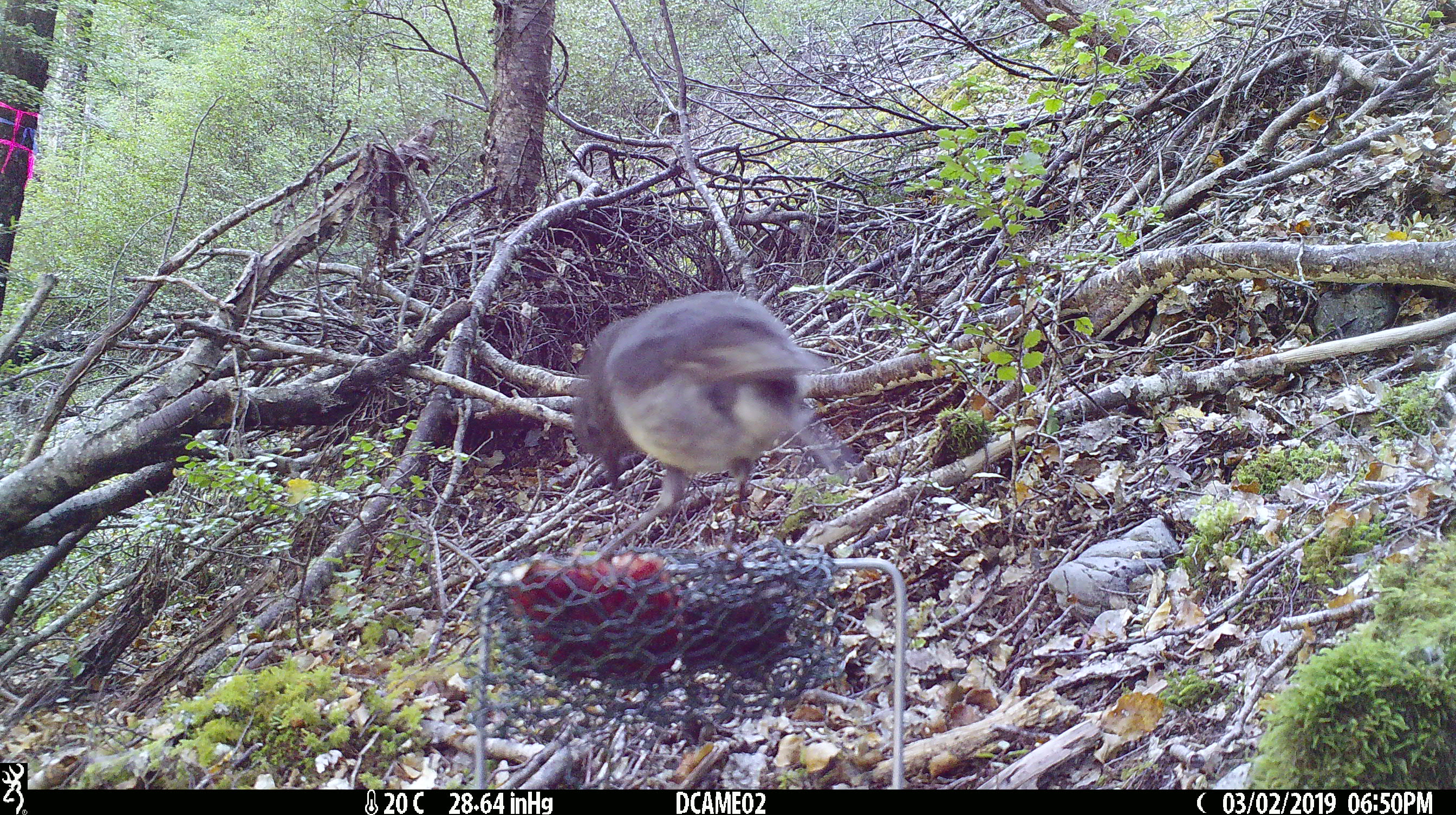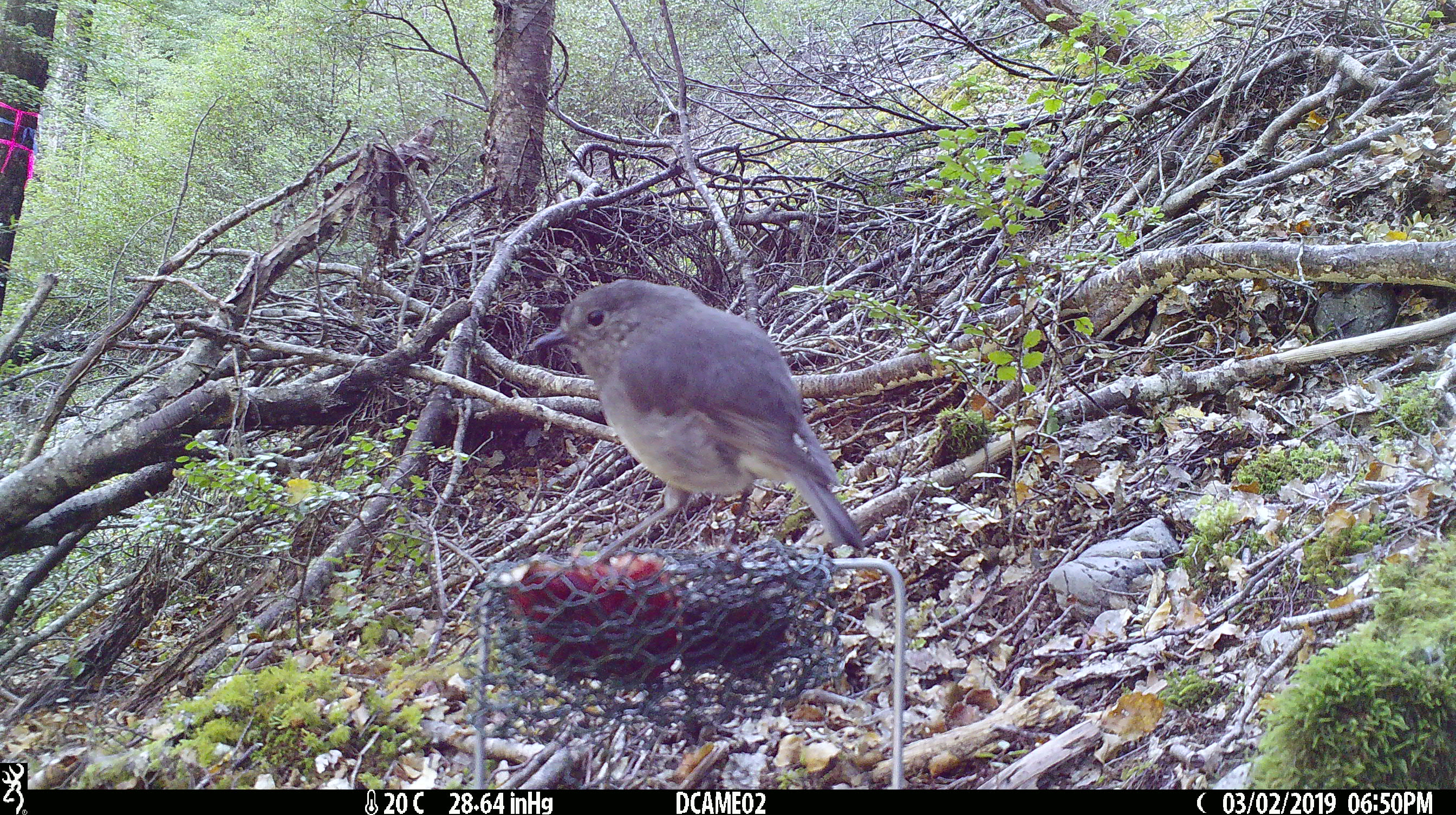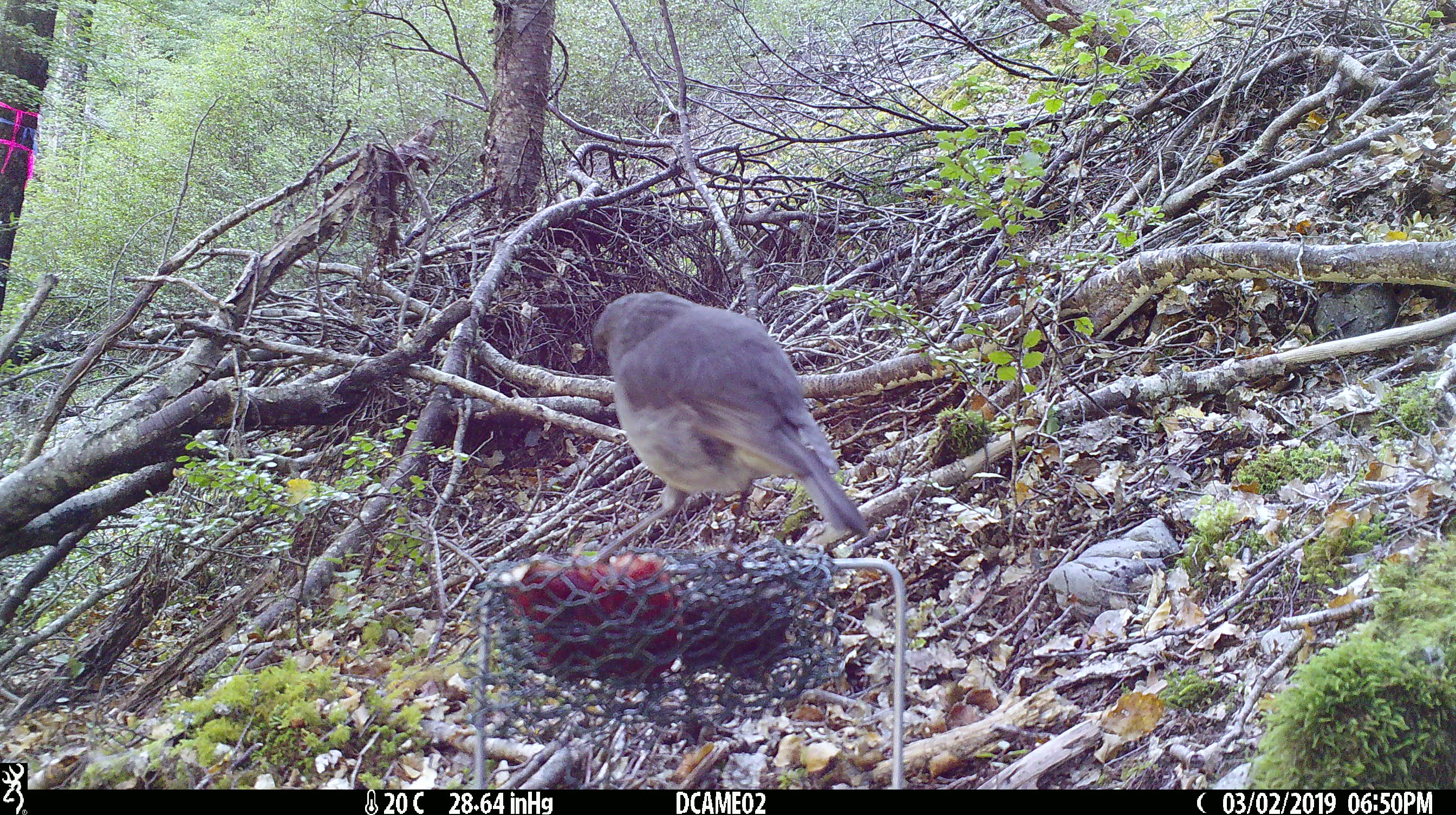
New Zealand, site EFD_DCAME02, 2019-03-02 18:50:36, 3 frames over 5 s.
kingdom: Animalia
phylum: Chordata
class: Aves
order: Passeriformes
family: Petroicidae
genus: Petroica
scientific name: Petroica australis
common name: new zealand robin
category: robin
Robin (new zealand robin) (Petroica australis).